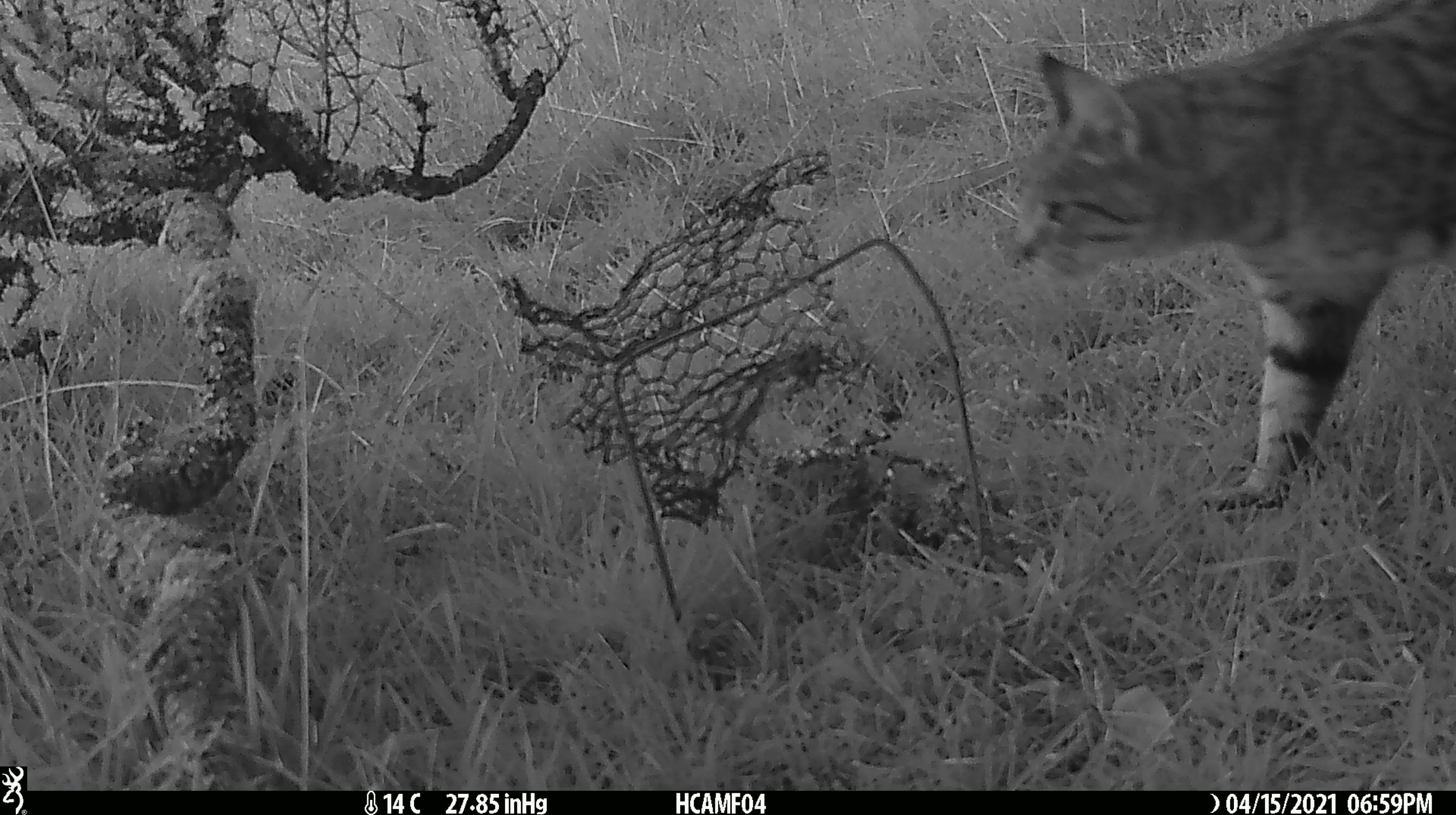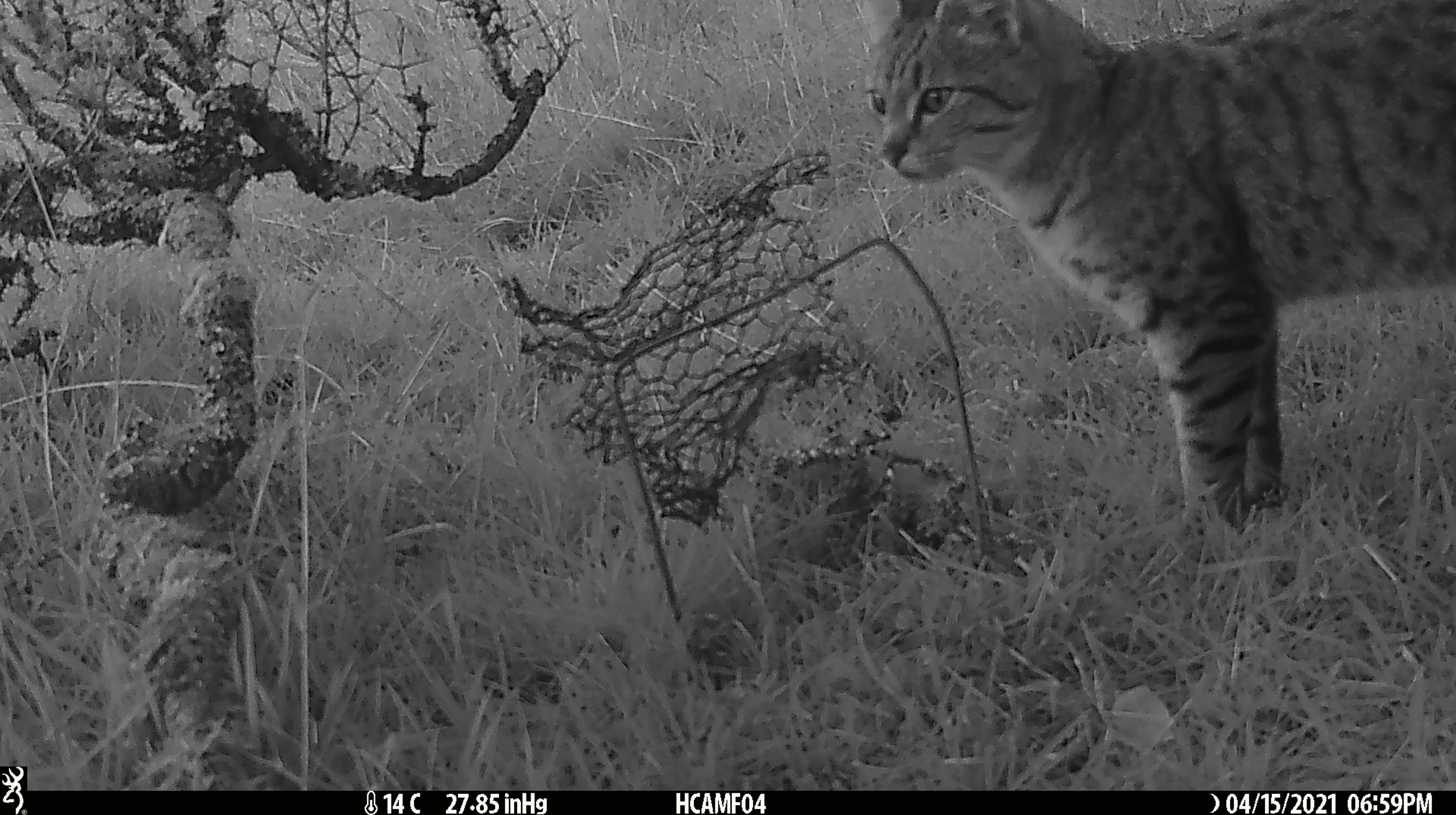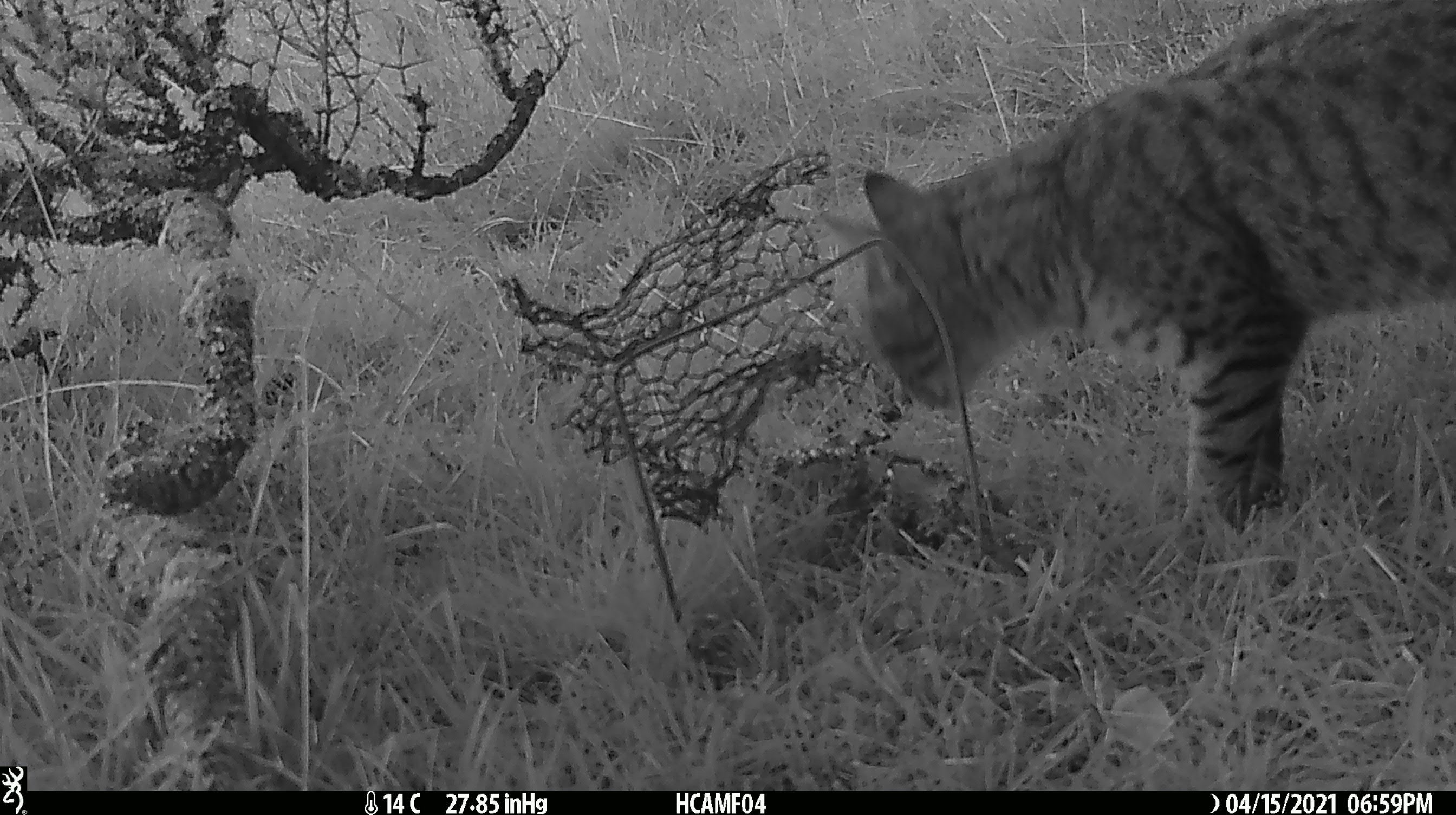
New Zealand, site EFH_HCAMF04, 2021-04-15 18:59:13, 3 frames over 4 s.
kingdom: Animalia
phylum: Chordata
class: Mammalia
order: Carnivora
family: Felidae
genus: Felis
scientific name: Felis catus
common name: domestic cat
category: cat